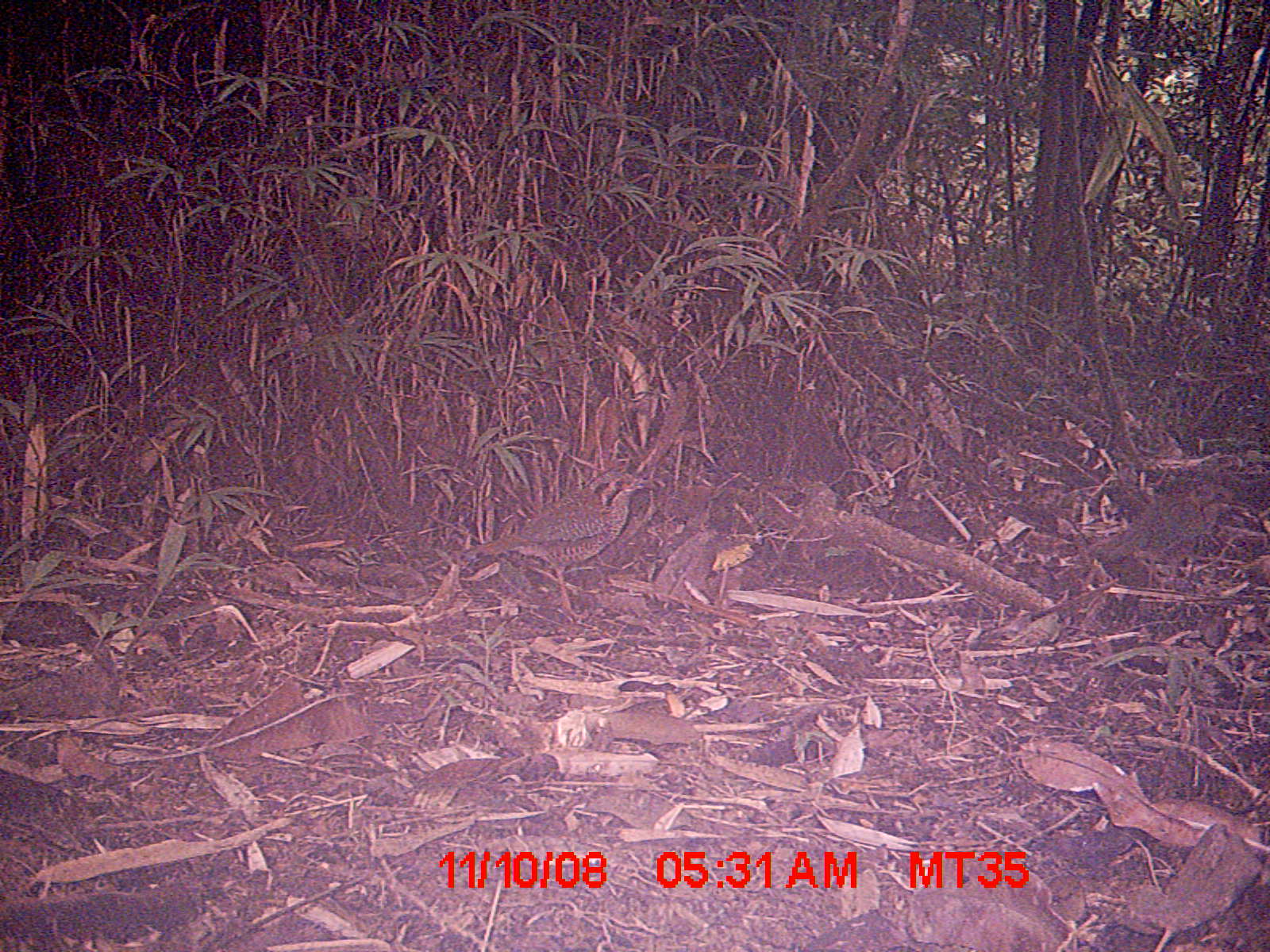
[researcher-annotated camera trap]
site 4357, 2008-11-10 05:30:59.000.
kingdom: Animalia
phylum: Chordata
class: Aves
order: Coraciiformes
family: Brachypteraciidae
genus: Brachypteracias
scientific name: Brachypteracias squamiger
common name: scaly ground-roller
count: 2